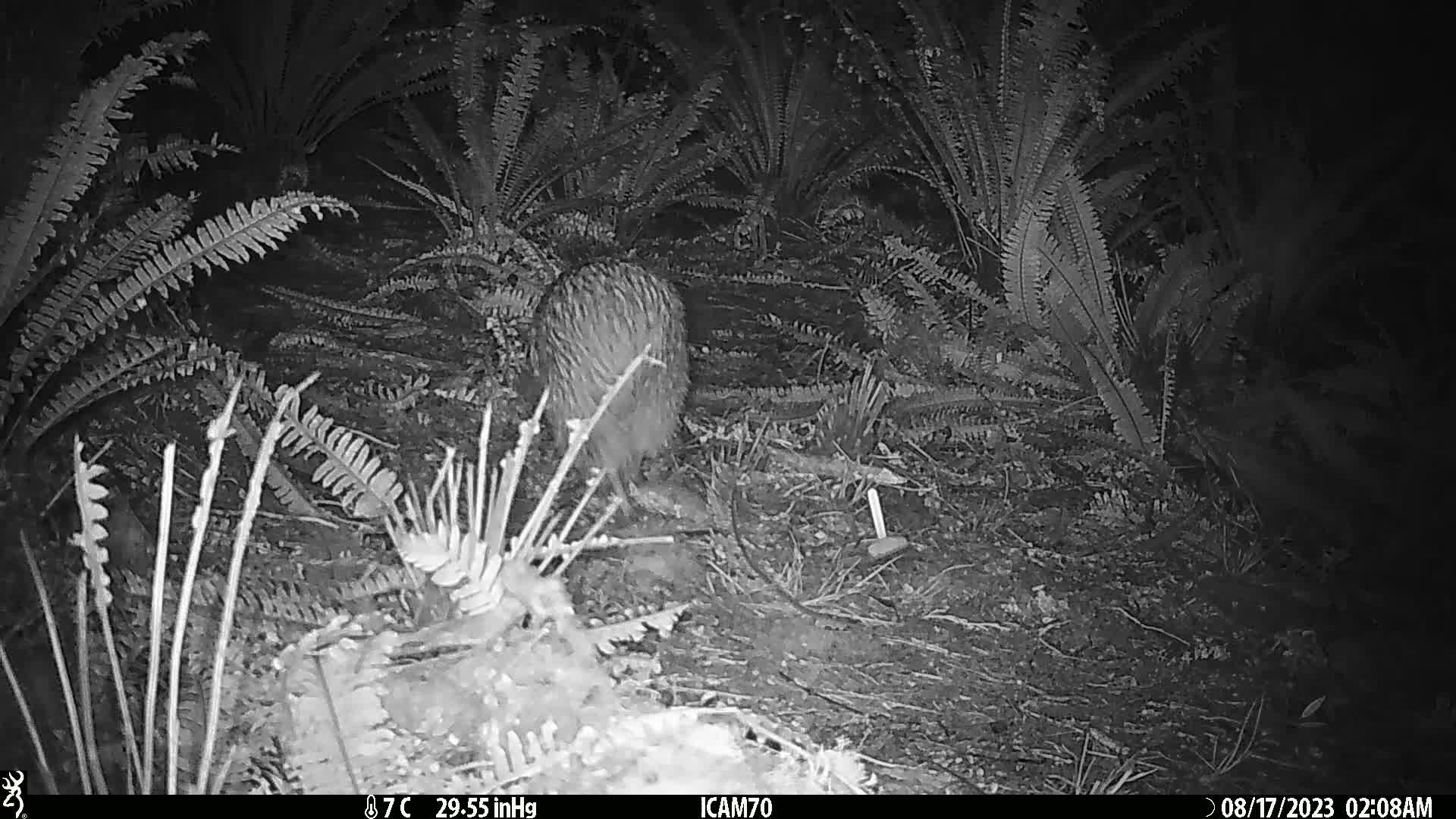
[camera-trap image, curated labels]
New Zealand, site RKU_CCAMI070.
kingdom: Animalia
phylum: Chordata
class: Aves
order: Apterygiformes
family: Apterygidae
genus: Apteryx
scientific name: Apteryx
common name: kiwi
Kiwi (Apteryx).